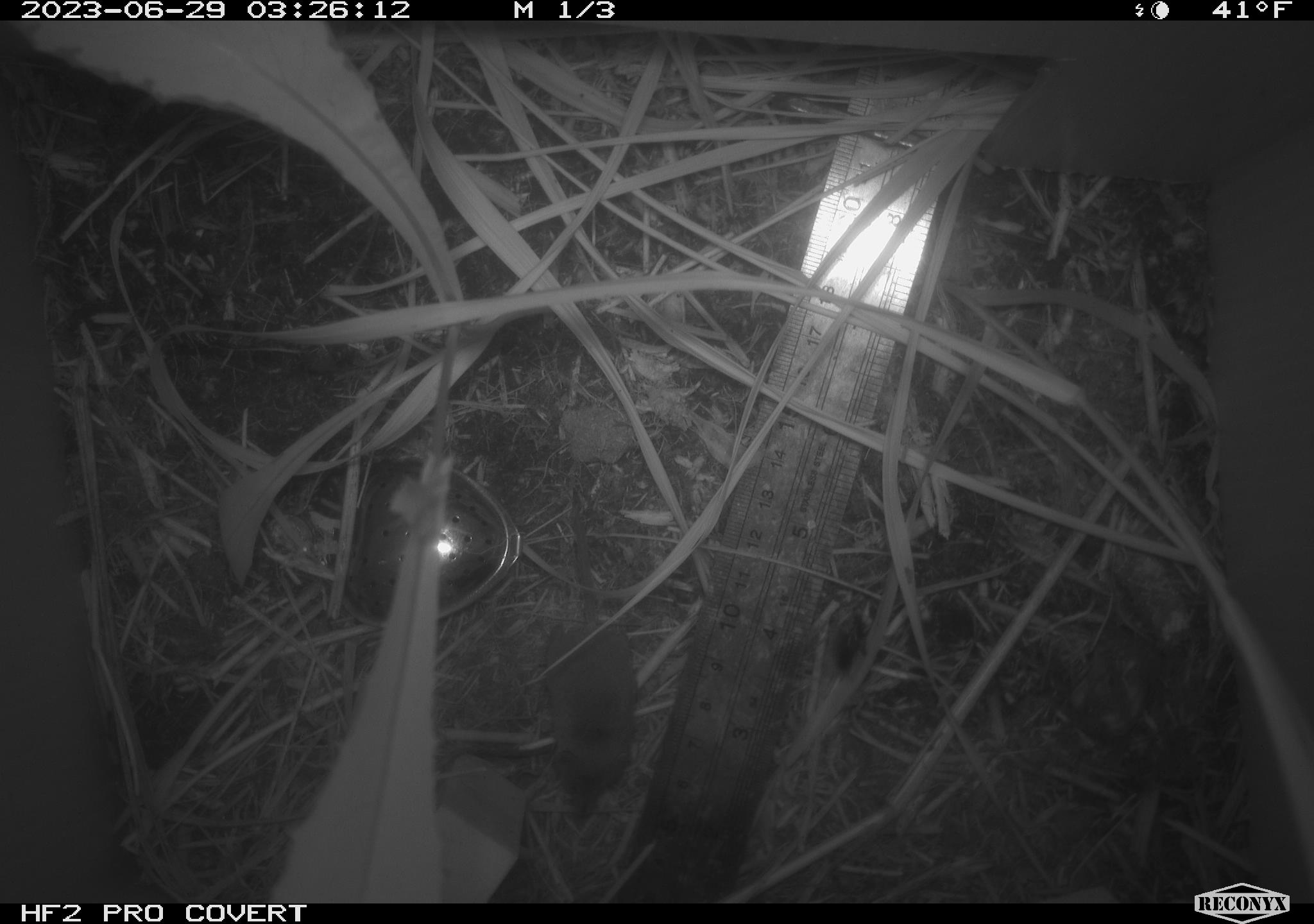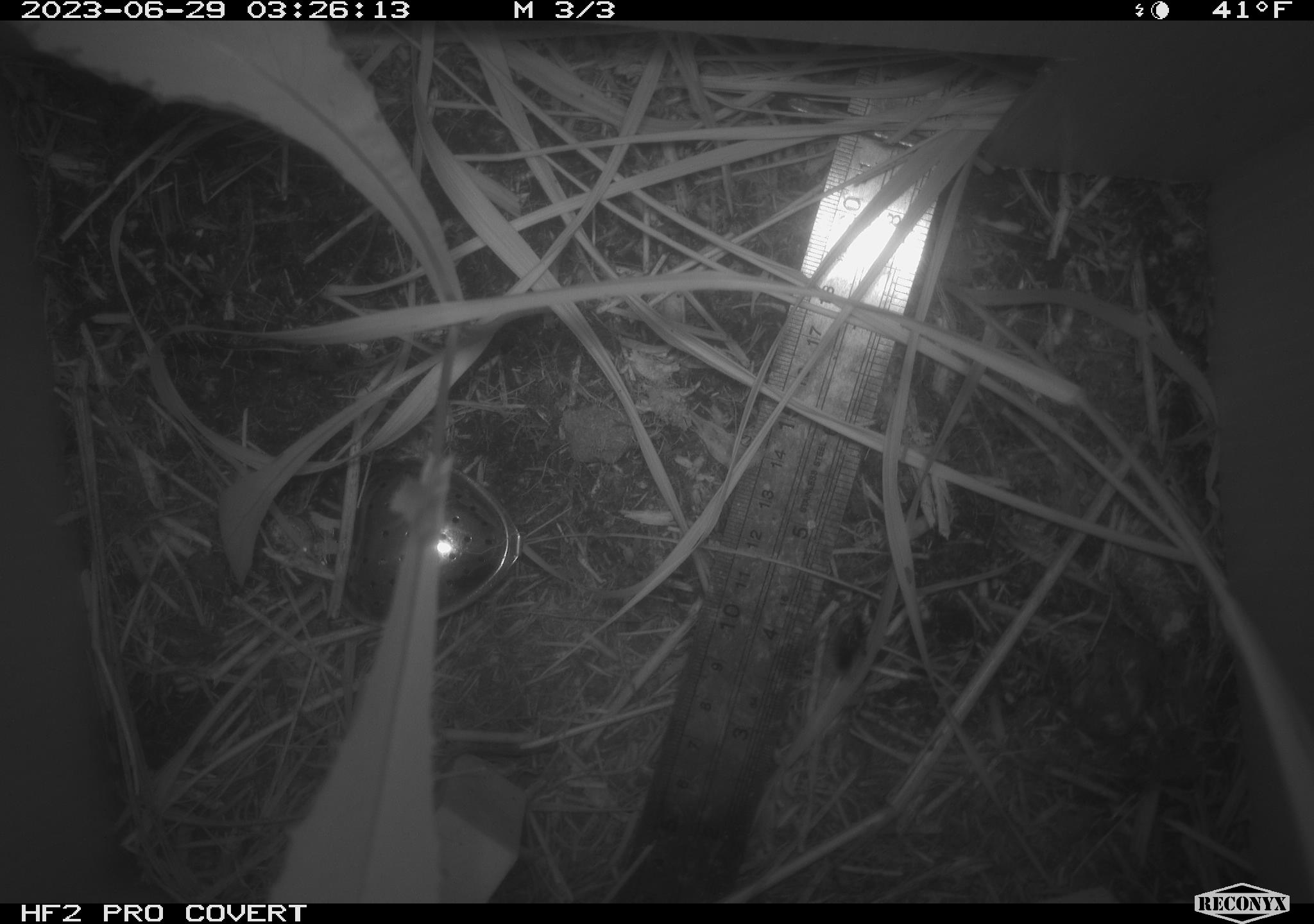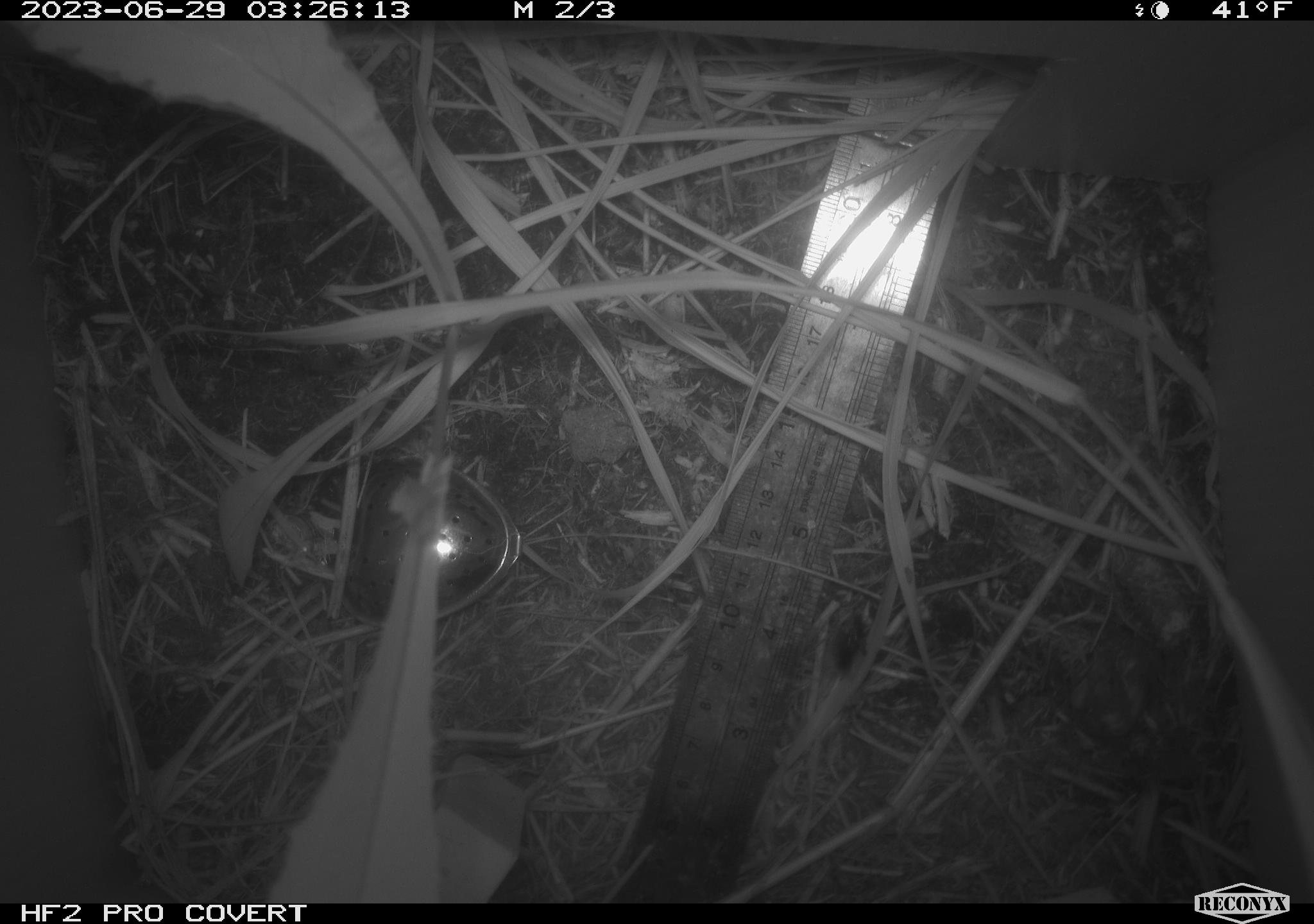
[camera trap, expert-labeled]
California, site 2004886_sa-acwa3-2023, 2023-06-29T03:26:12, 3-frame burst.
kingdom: Animalia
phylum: Chordata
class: Mammalia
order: Eulipotyphla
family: Soricidae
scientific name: Soricidae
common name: shrews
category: soricidae family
Soricidae family (shrews) (Soricidae).